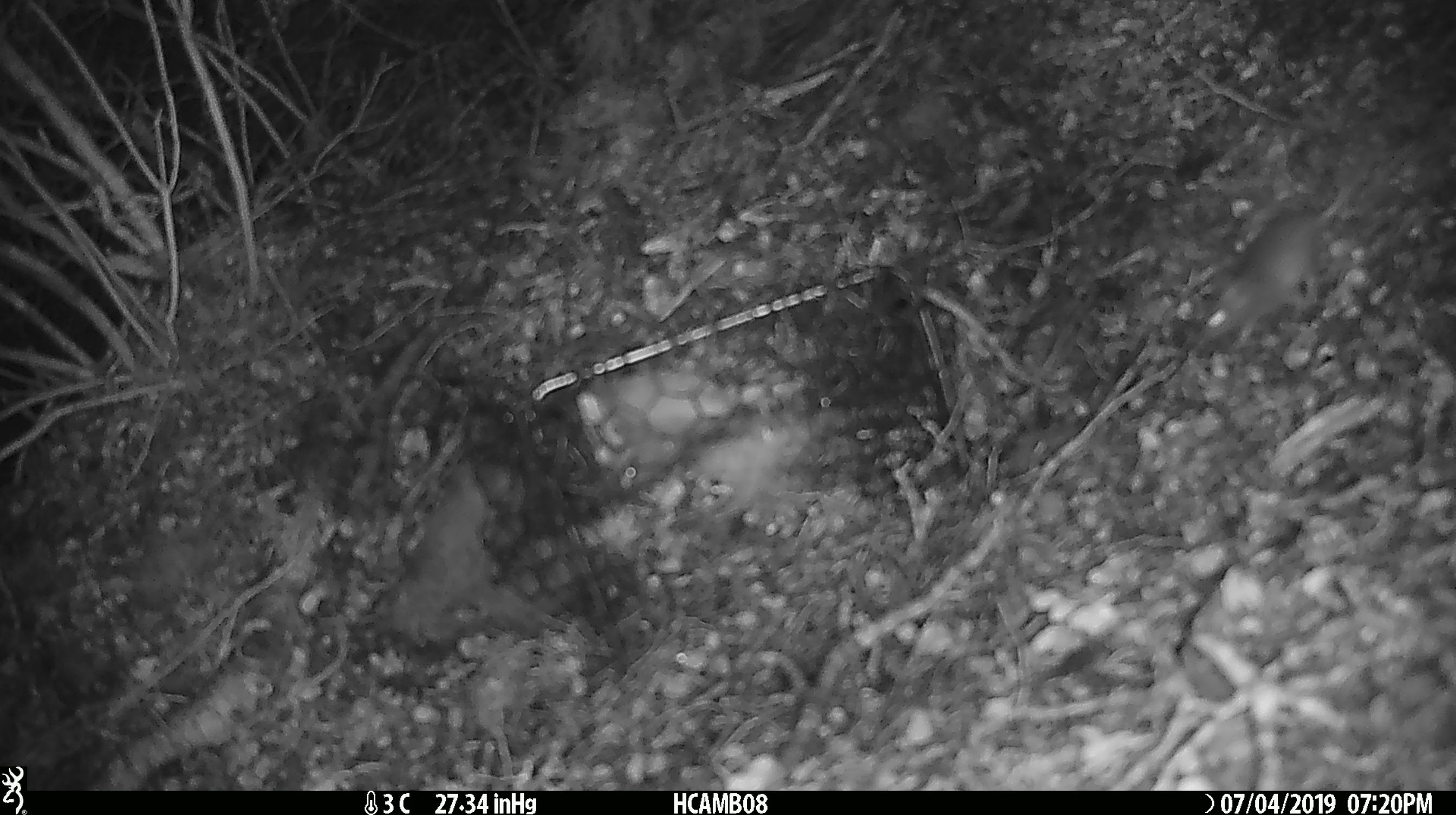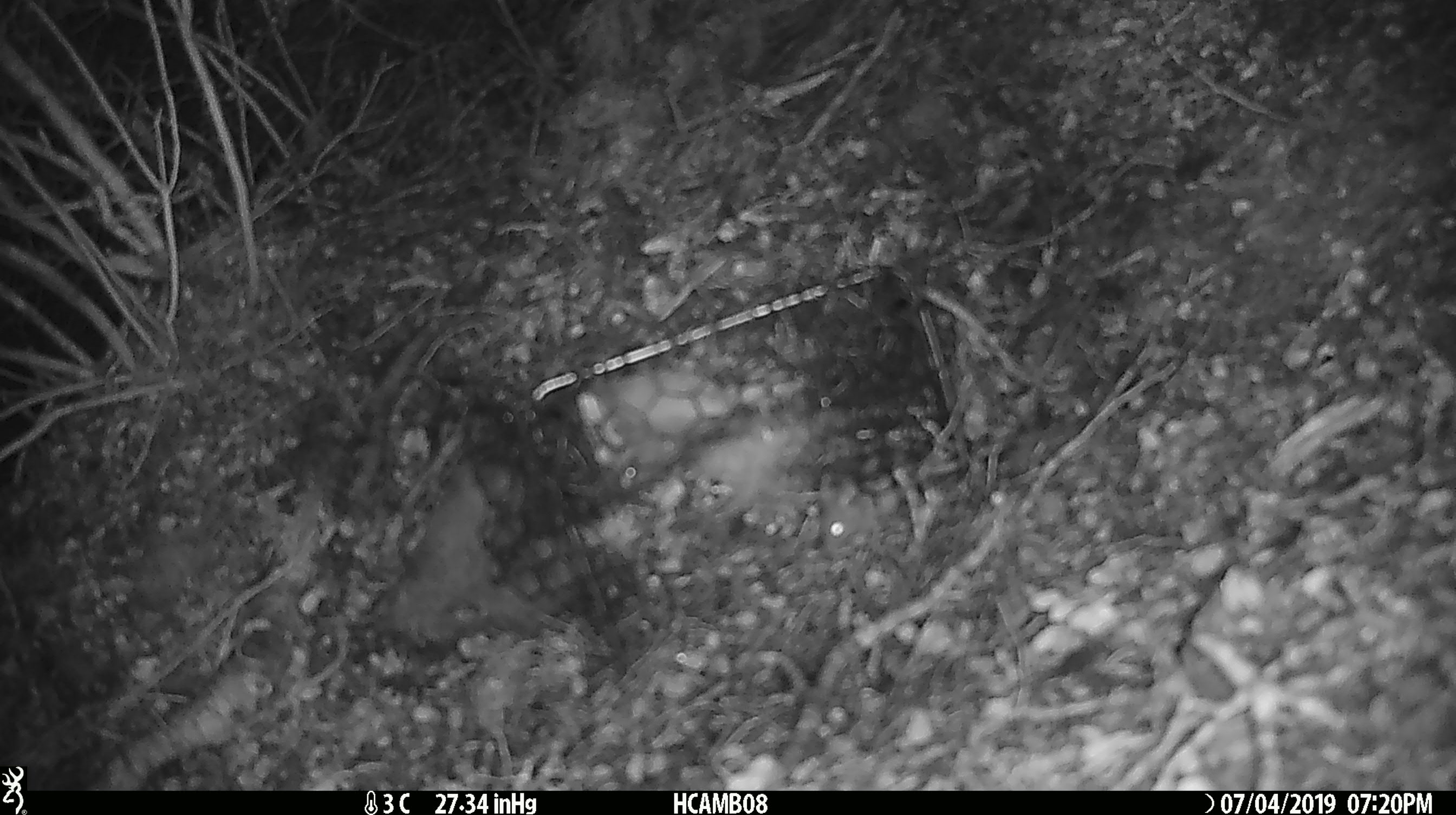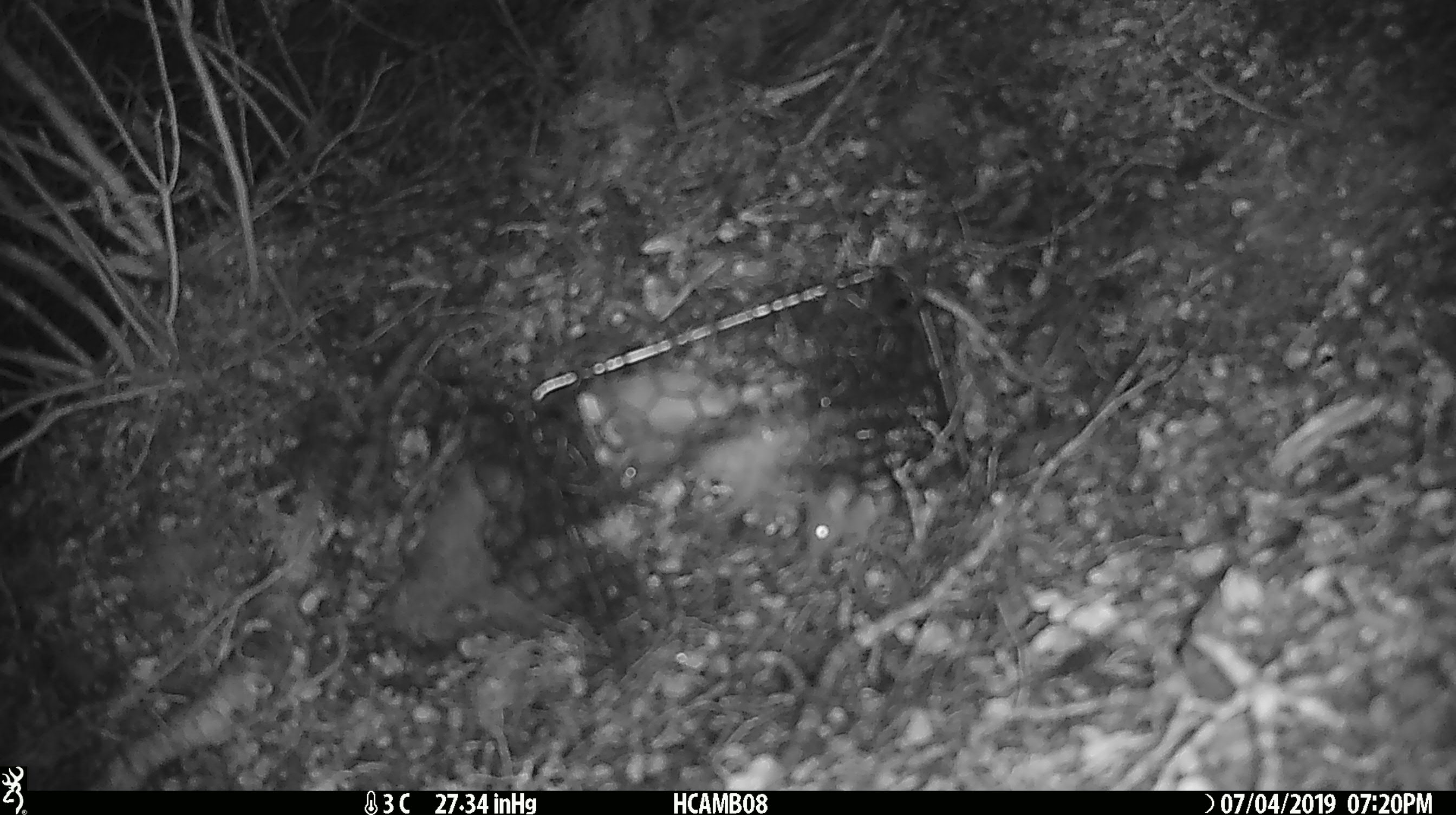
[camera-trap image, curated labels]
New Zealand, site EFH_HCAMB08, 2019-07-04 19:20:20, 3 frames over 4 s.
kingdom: Animalia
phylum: Chordata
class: Mammalia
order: Rodentia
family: Muridae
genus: Mus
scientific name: Mus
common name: mouse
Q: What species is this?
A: Mouse (Mus).